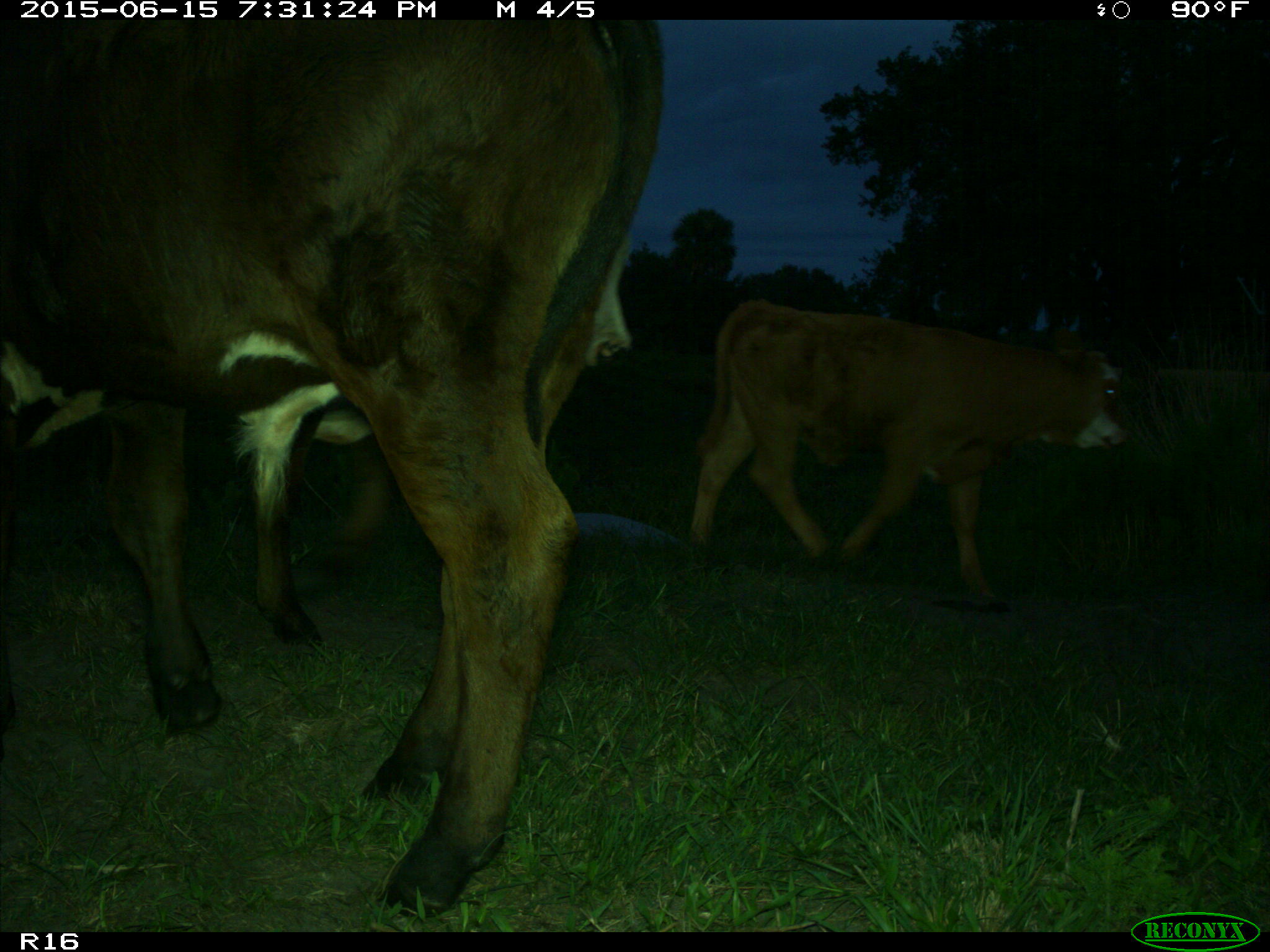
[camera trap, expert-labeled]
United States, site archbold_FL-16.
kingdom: Animalia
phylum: Chordata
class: Mammalia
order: Artiodactyla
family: Bovidae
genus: Bos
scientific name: Bos taurus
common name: domestic cow